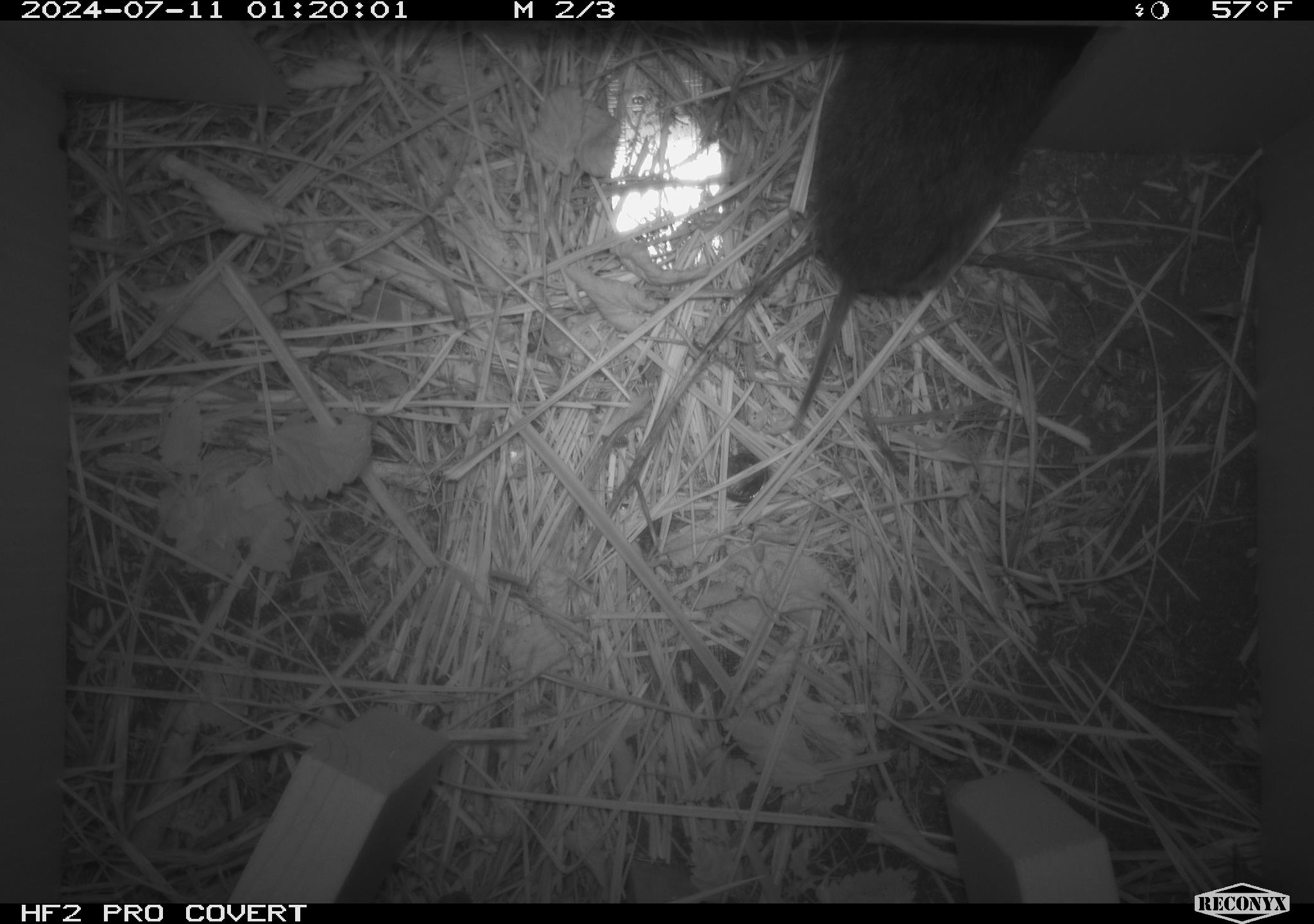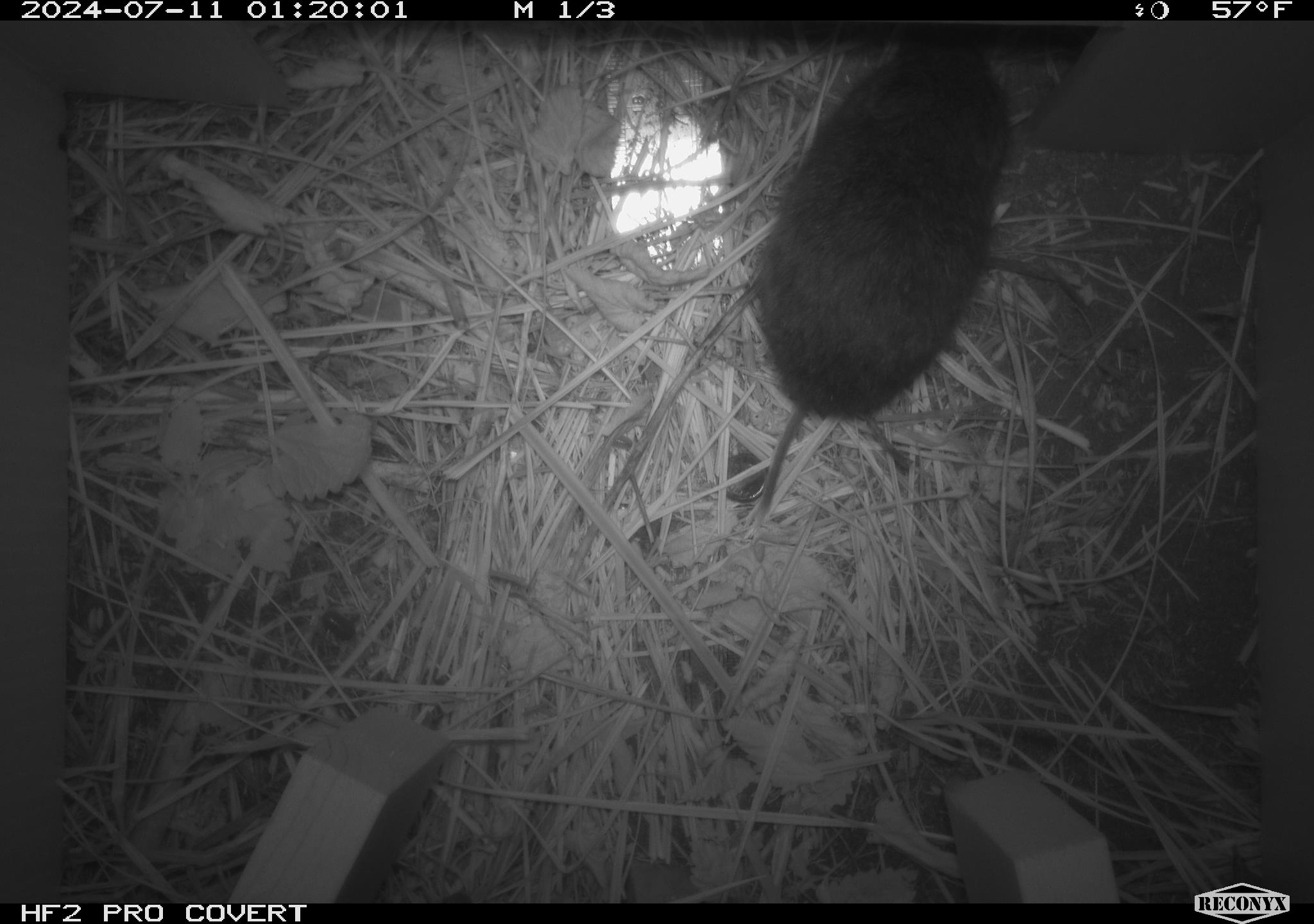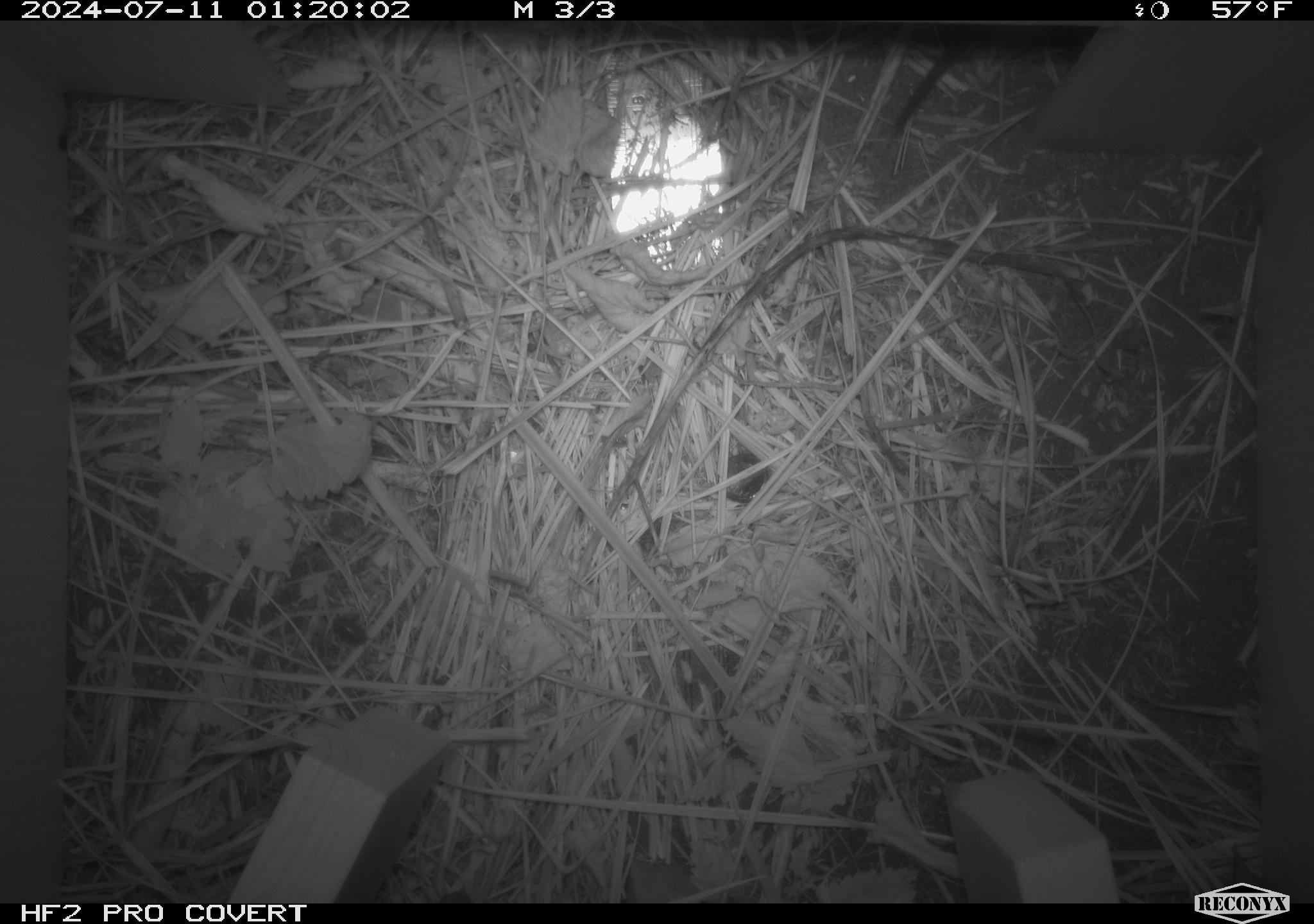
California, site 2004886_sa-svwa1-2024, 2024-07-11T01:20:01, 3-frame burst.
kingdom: Animalia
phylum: Chordata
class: Mammalia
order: Rodentia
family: Cricetidae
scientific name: Arvicolinae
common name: voles, lemmings, and muskrats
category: arvicolinae subfamily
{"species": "arvicolinae subfamily (voles, lemmings, and muskrats) (Arvicolinae)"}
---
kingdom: Animalia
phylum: Arthropoda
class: Insecta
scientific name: Insecta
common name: insect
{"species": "insect (Insecta)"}